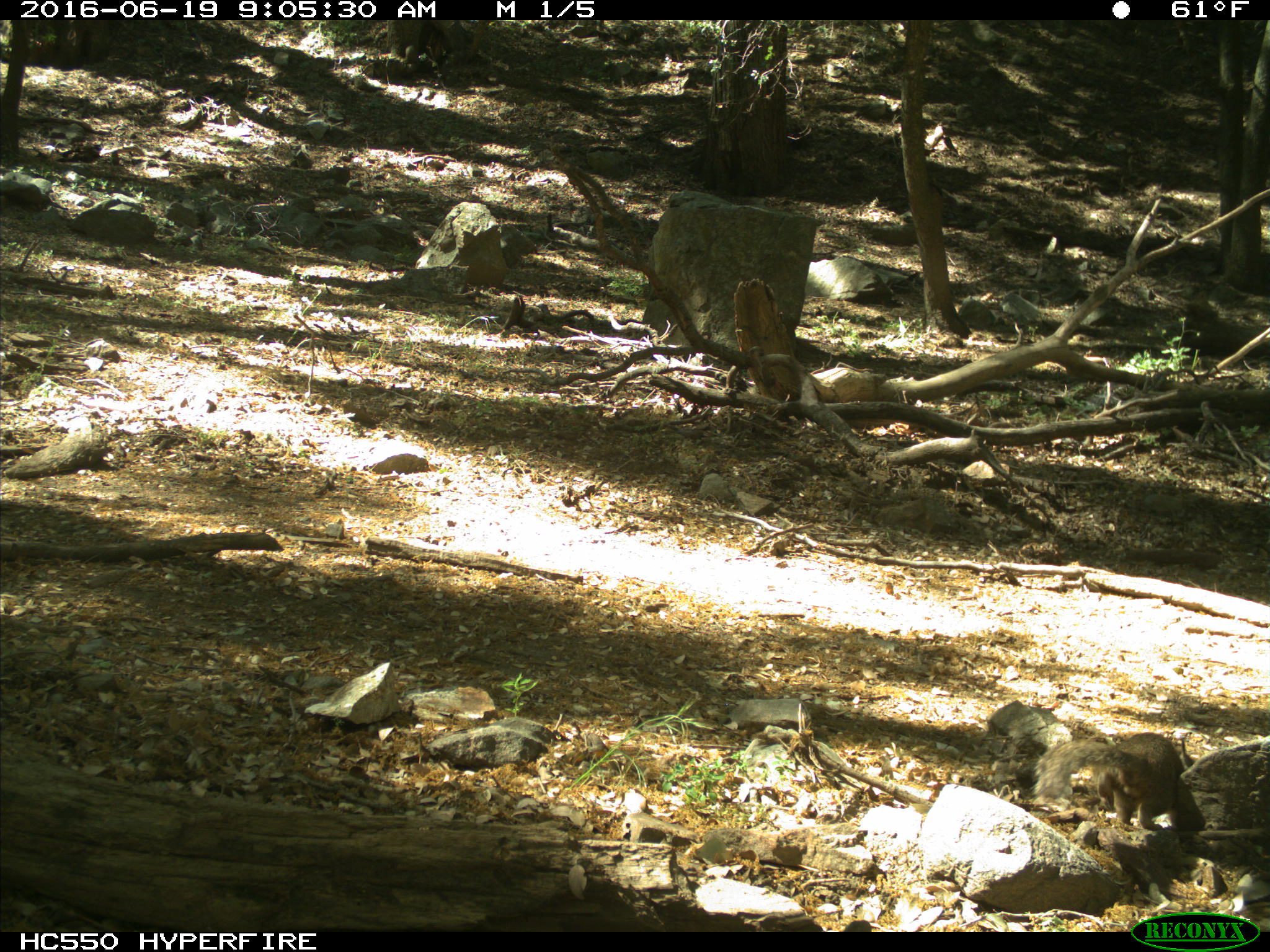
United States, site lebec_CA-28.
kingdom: Animalia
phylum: Chordata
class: Mammalia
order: Rodentia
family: Sciuridae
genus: Otospermophilus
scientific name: Otospermophilus beecheyi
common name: california ground squirrel